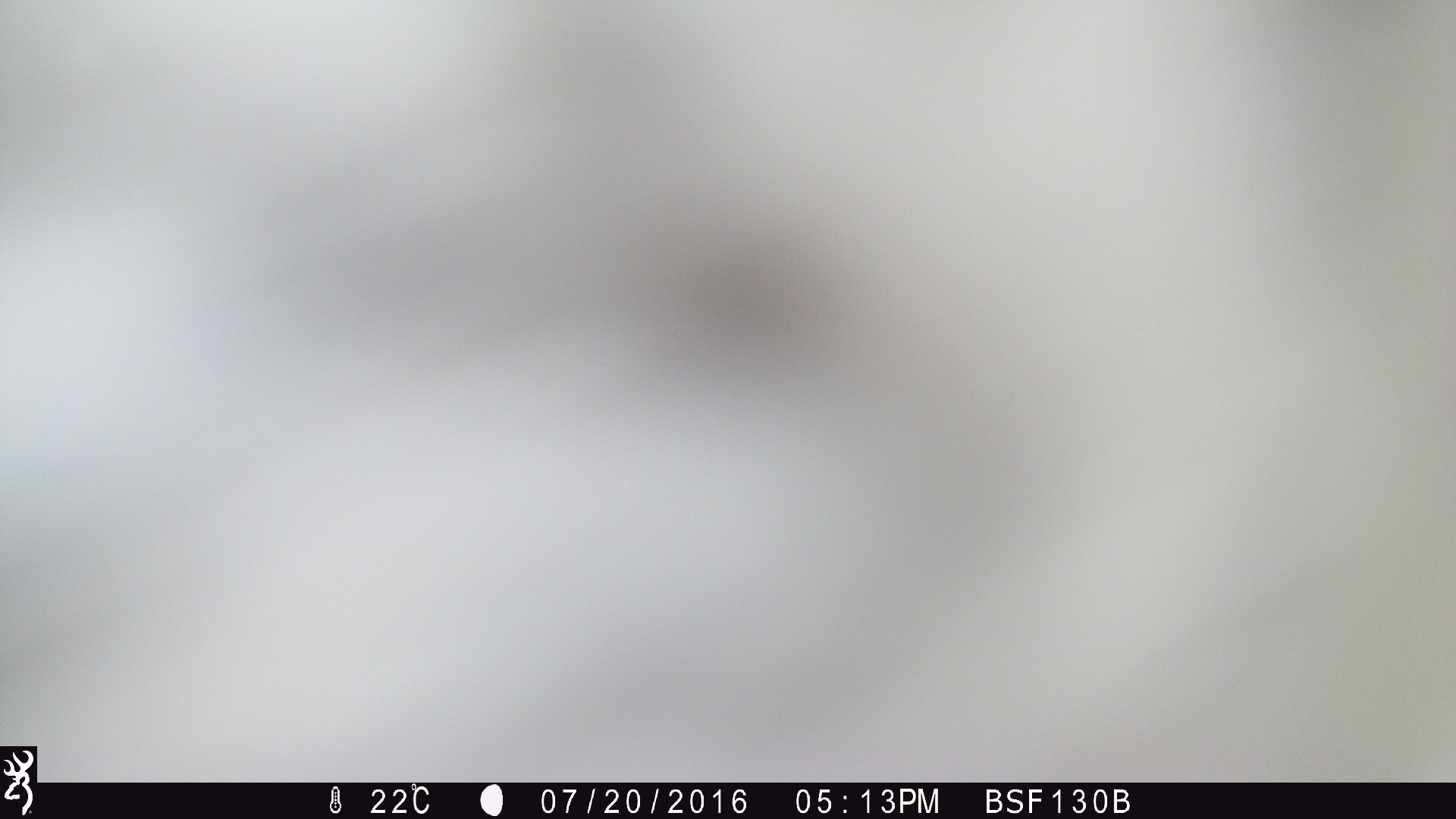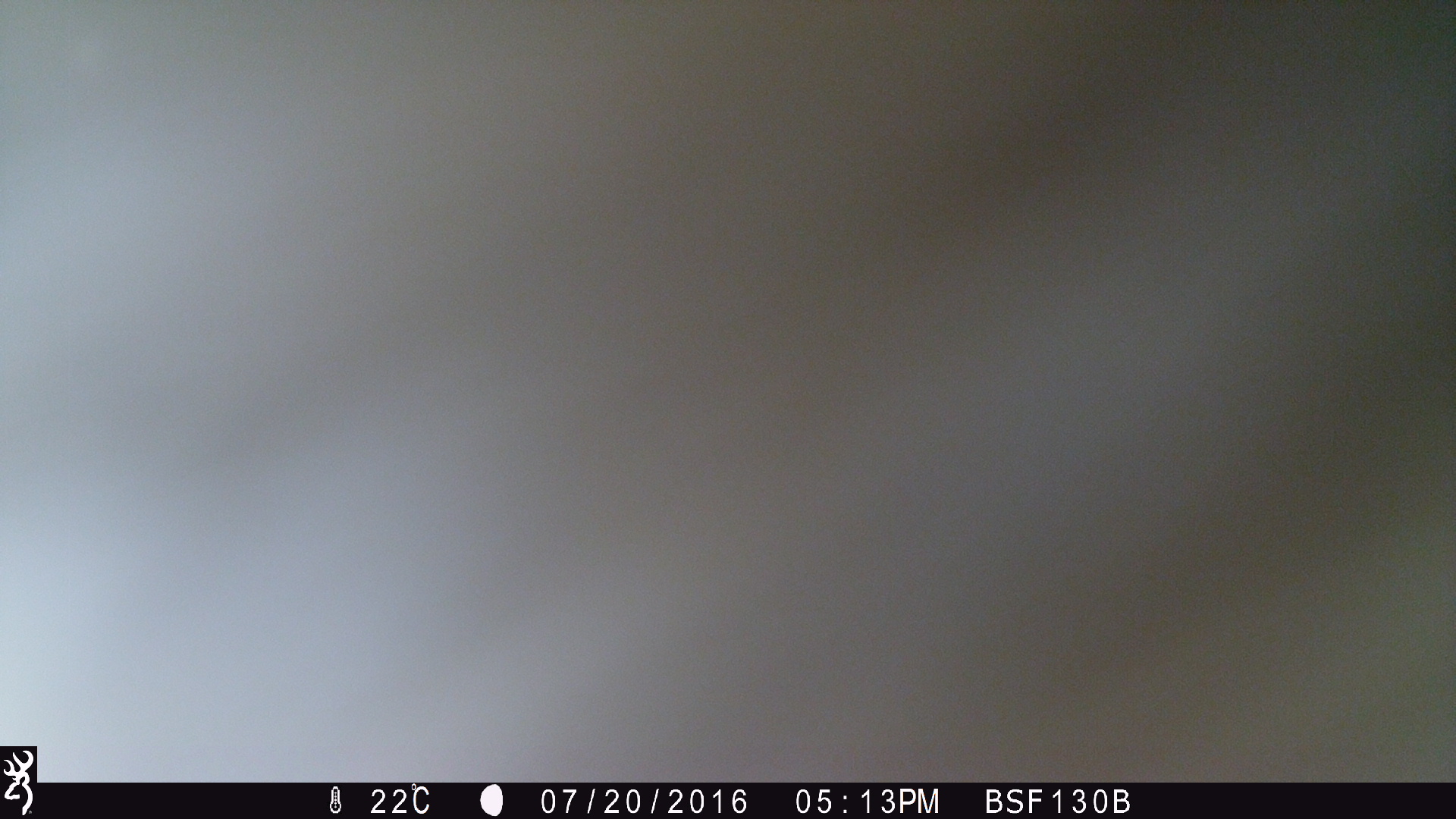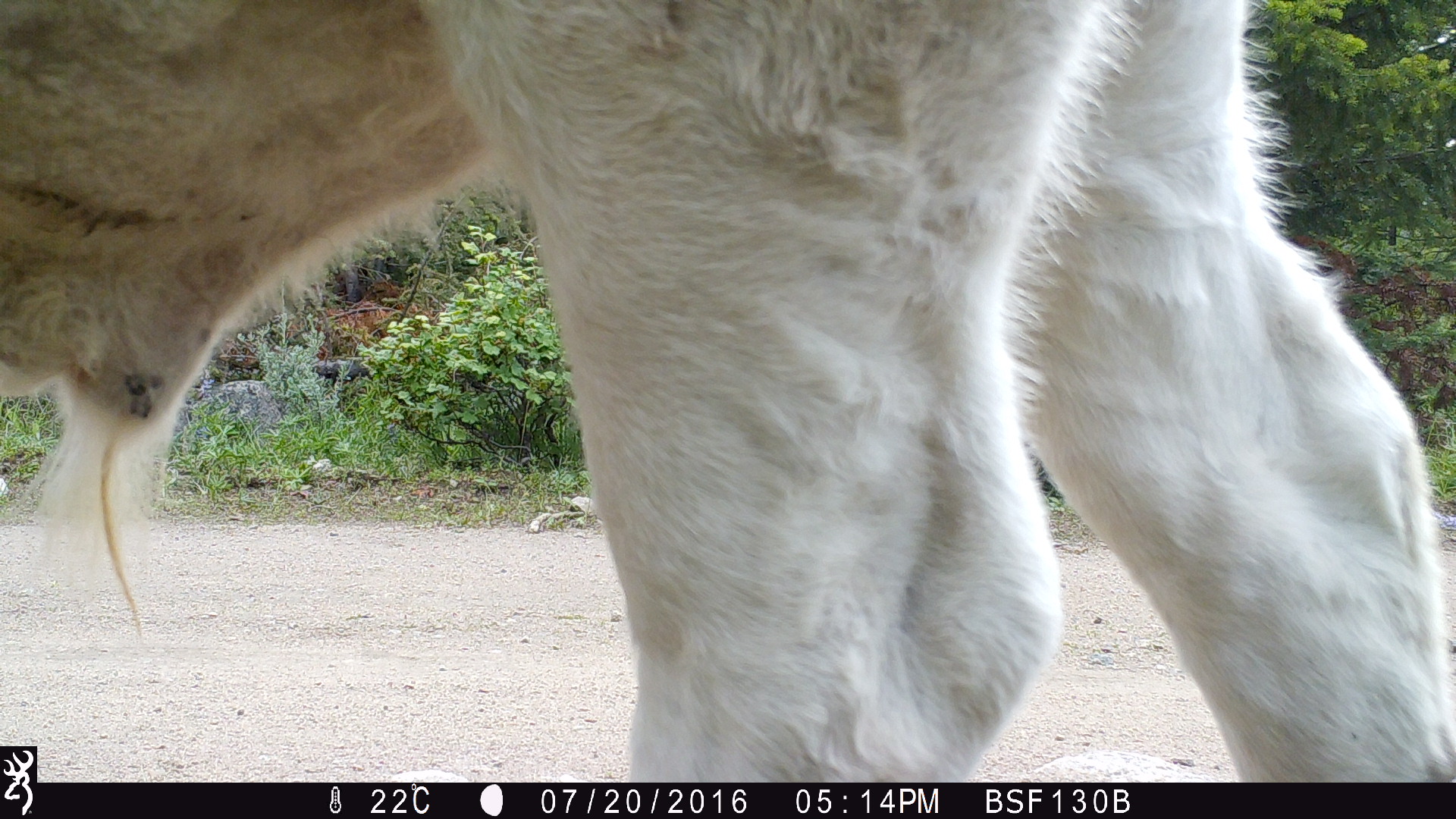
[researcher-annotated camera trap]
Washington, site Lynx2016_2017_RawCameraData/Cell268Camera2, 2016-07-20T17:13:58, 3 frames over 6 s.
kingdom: Animalia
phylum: Chordata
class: Mammalia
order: Artiodactyla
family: Bovidae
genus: Bos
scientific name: Bos taurus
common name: domestic cattle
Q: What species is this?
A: Domestic cattle (Bos taurus).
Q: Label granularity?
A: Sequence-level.